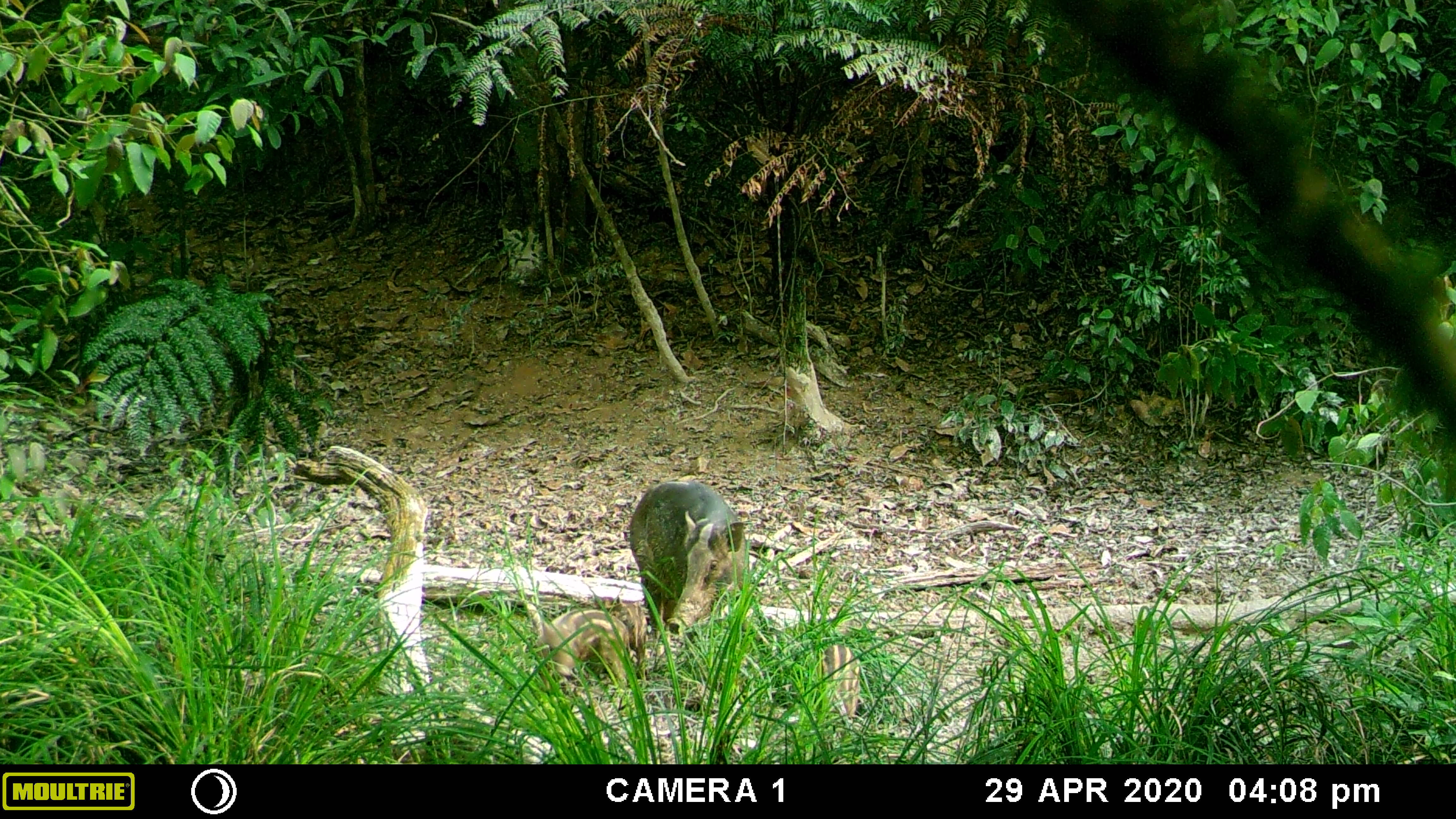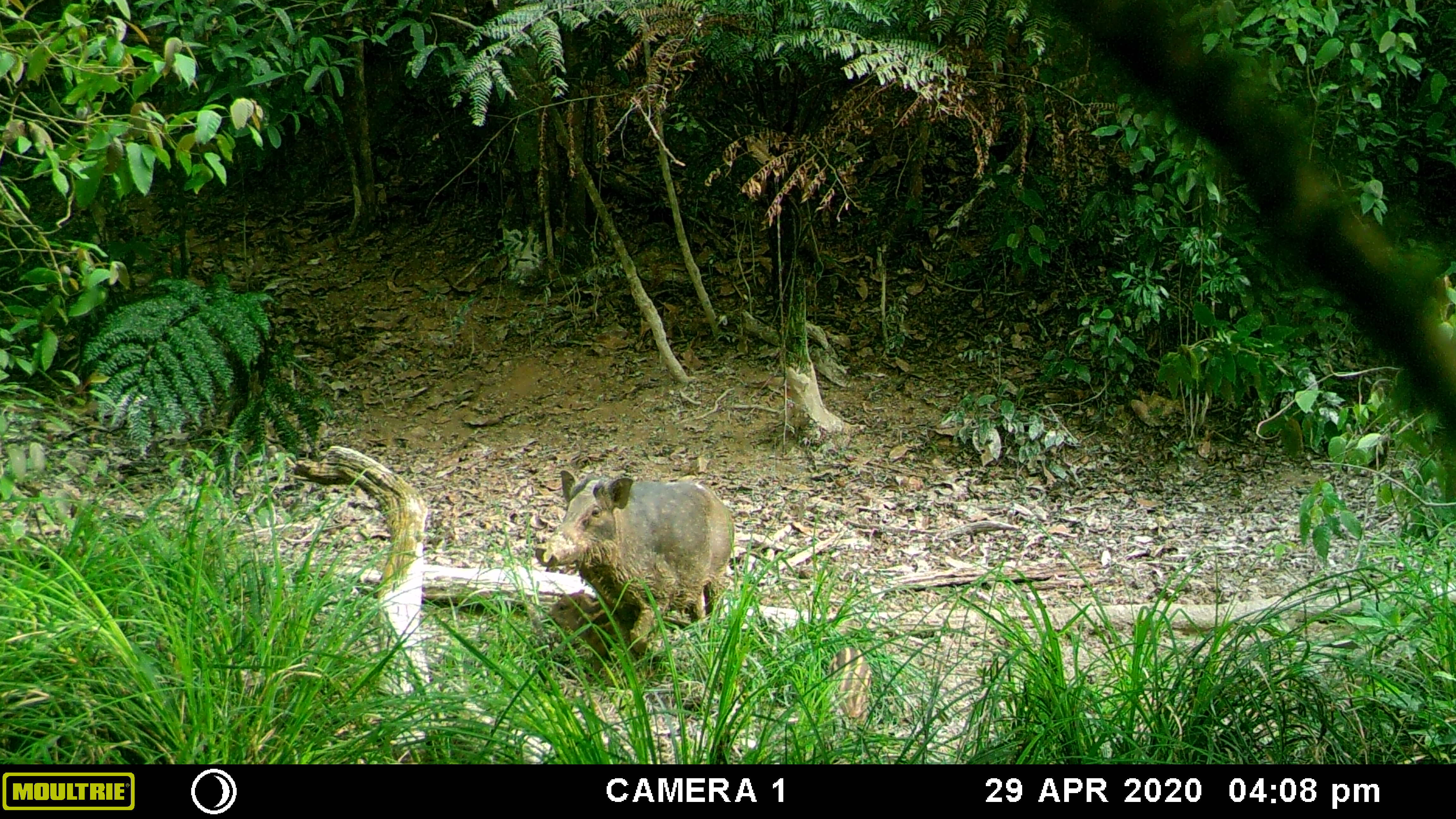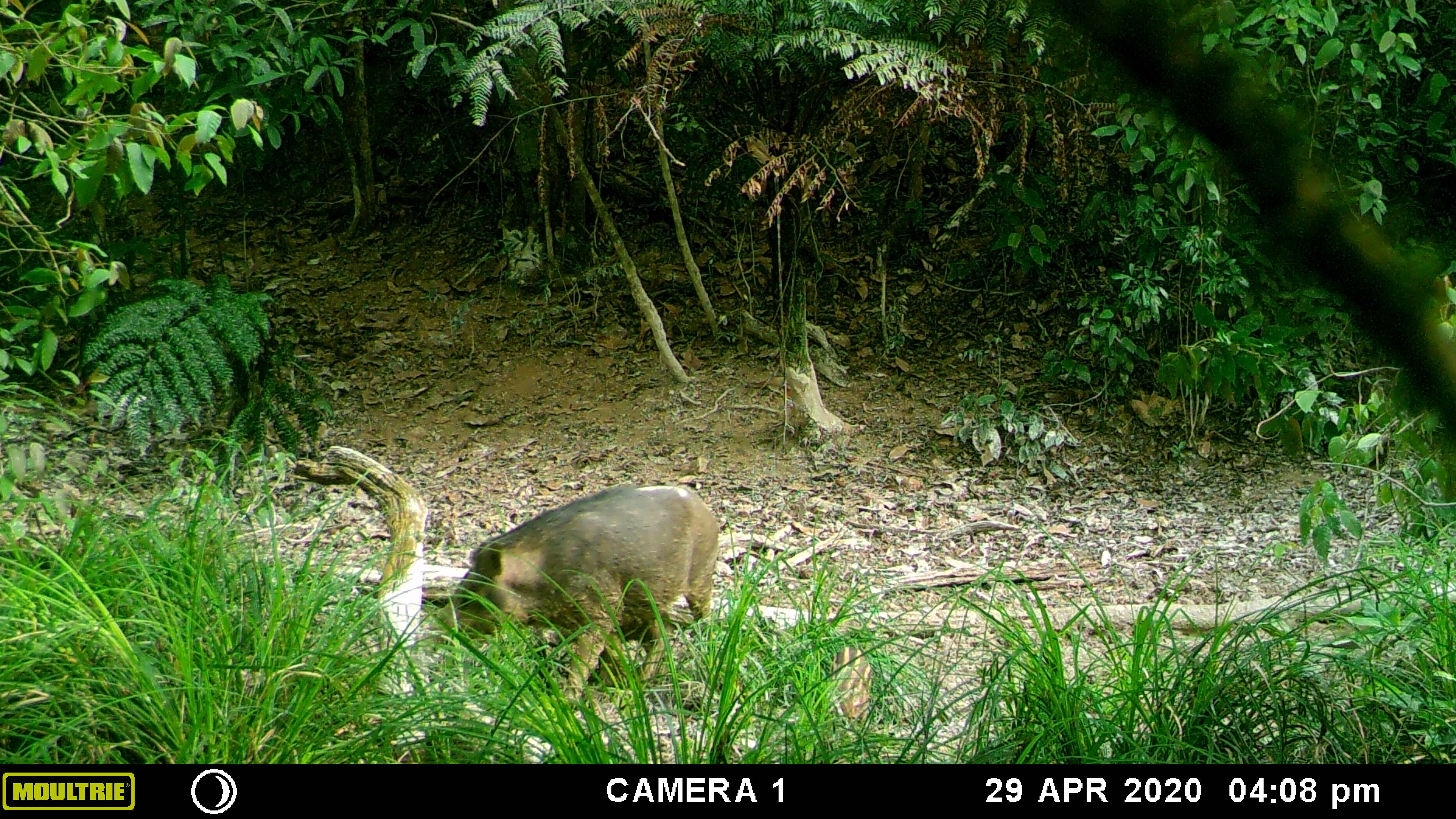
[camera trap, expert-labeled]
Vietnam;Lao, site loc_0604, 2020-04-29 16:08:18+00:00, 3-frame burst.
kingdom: Animalia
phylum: Chordata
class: Mammalia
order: Artiodactyla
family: Suidae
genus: Sus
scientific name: Sus scrofa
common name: eurasian wild pig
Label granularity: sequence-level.